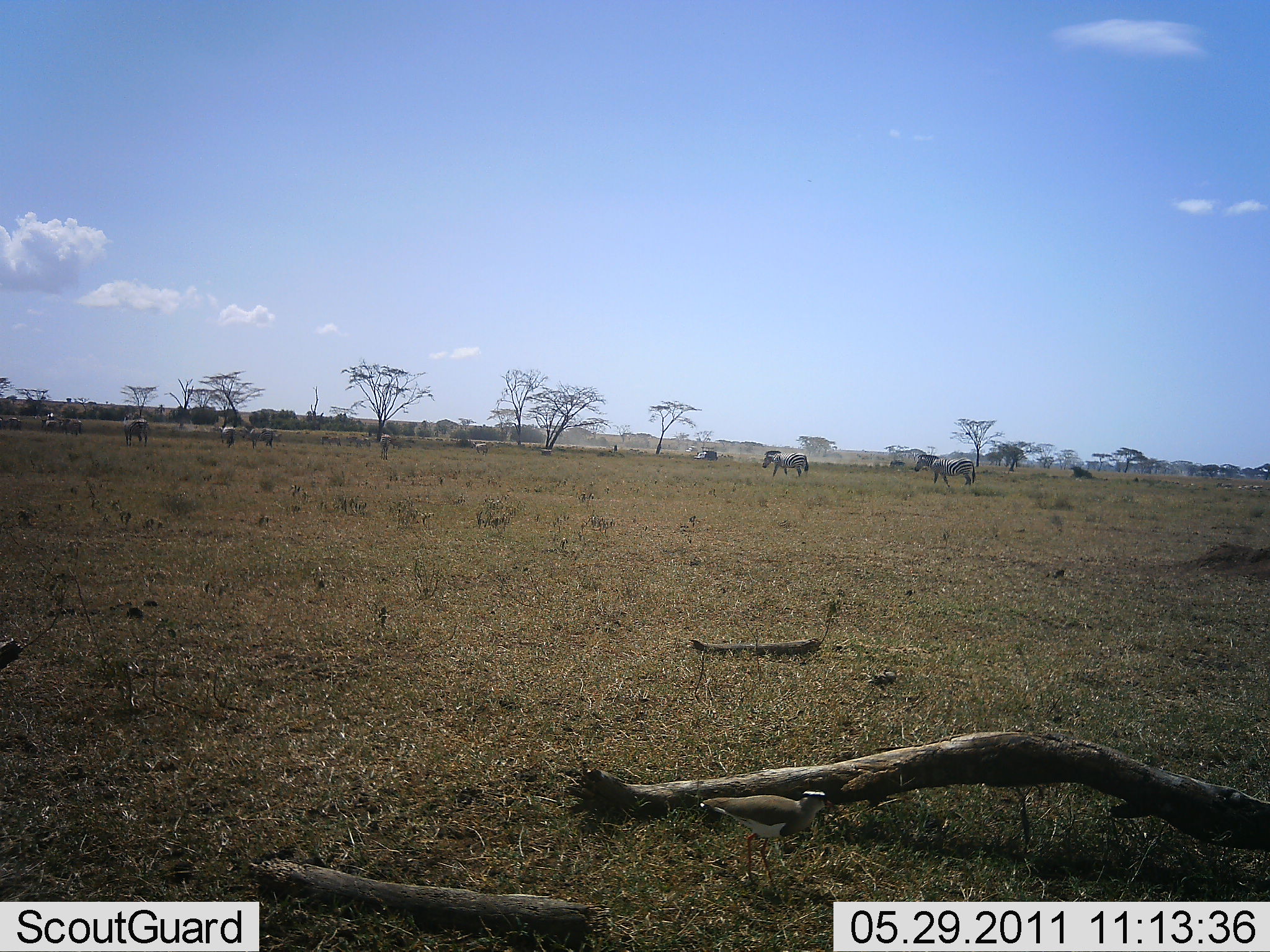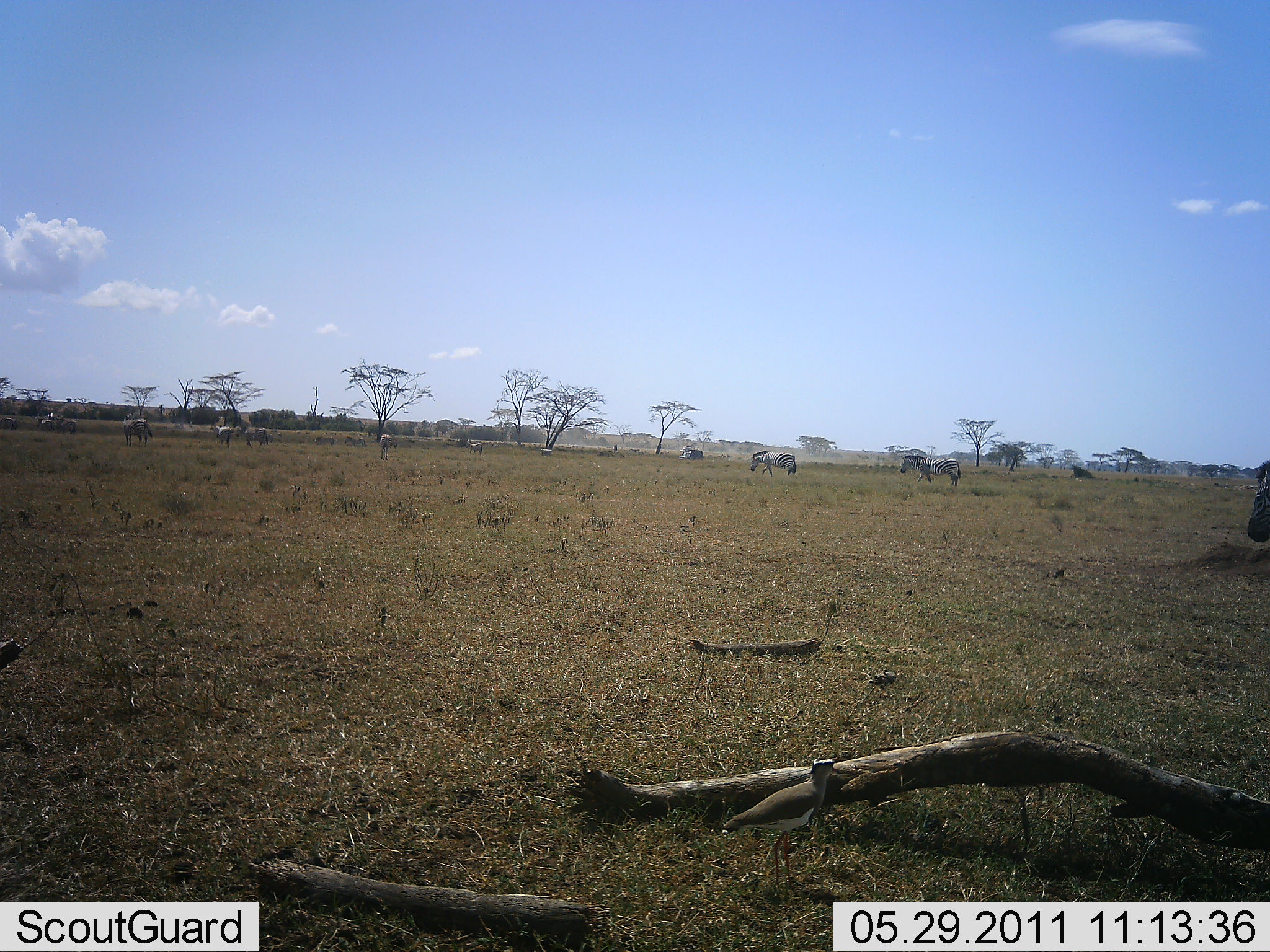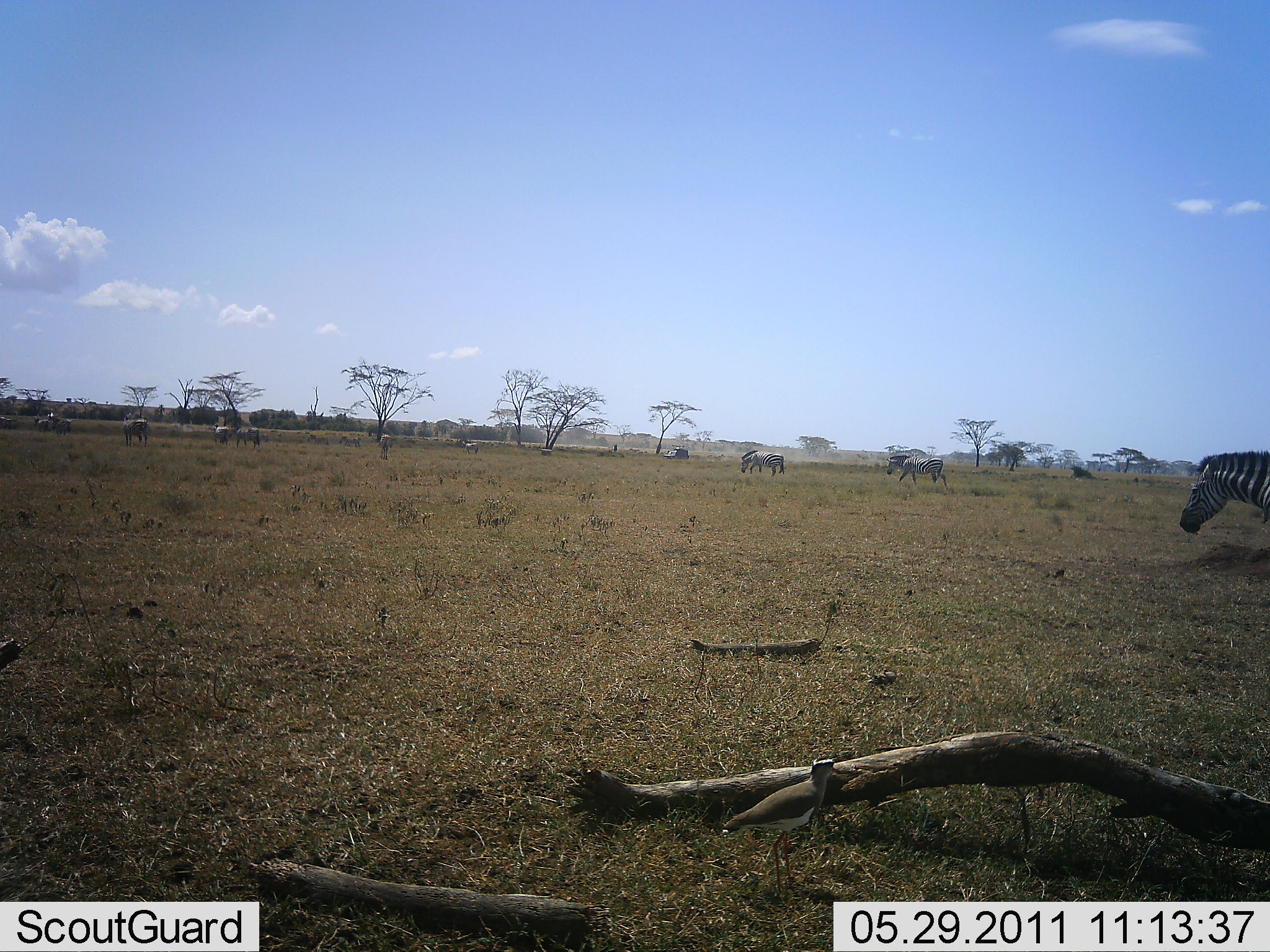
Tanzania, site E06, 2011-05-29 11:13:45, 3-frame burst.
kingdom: Animalia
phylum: Chordata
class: Mammalia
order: Perissodactyla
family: Equidae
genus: Equus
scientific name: Equus quagga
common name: plains zebra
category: zebra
Zebra (plains zebra) (Equus quagga), count 11-50. Behavior (volunteer vote fractions): standing 5%, resting 0%, moving 95%, interacting 0%. Young present (vote fraction): 0%. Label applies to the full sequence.